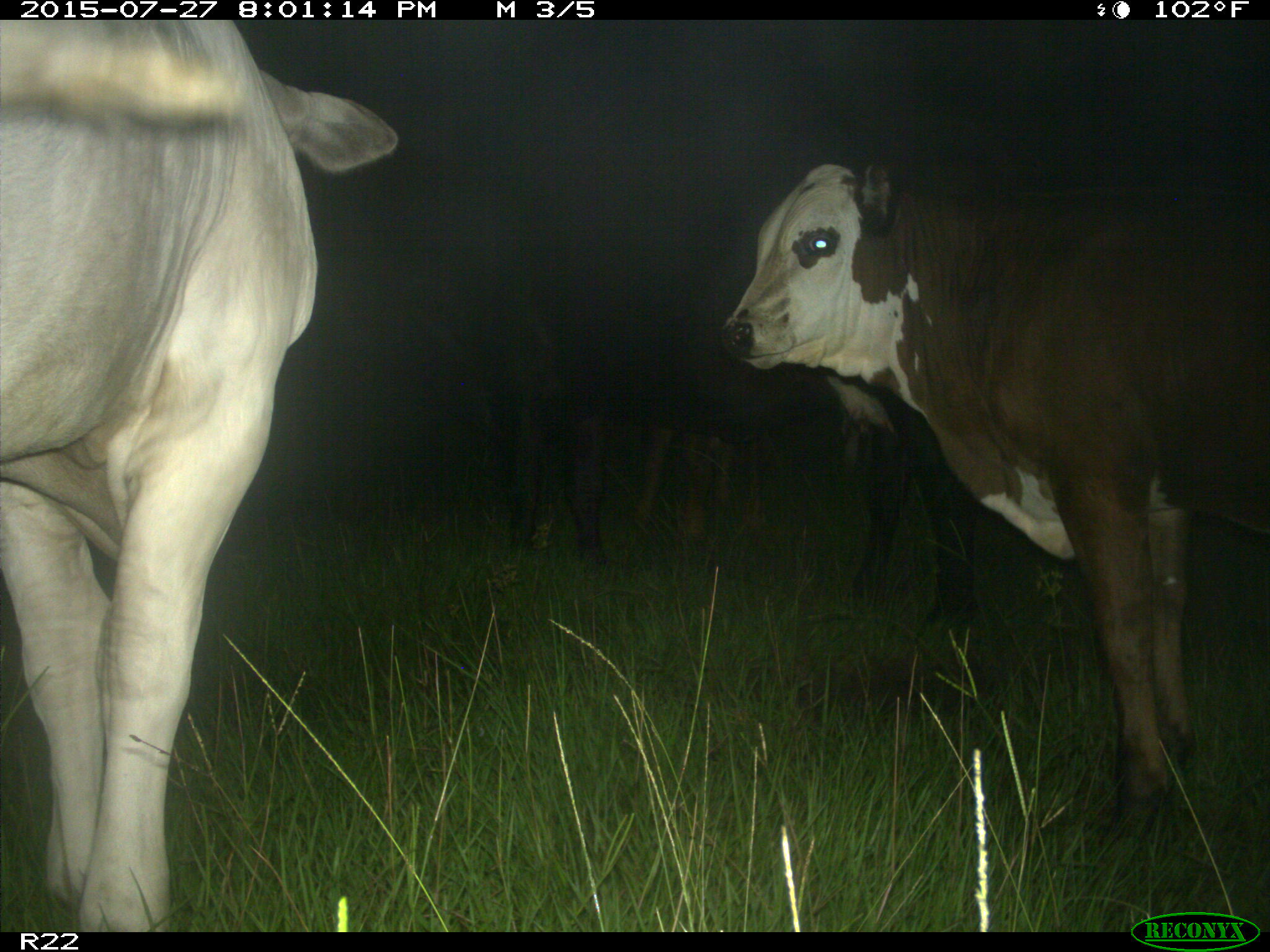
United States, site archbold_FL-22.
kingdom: Animalia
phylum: Chordata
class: Mammalia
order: Artiodactyla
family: Bovidae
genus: Bos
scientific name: Bos taurus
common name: domestic cow